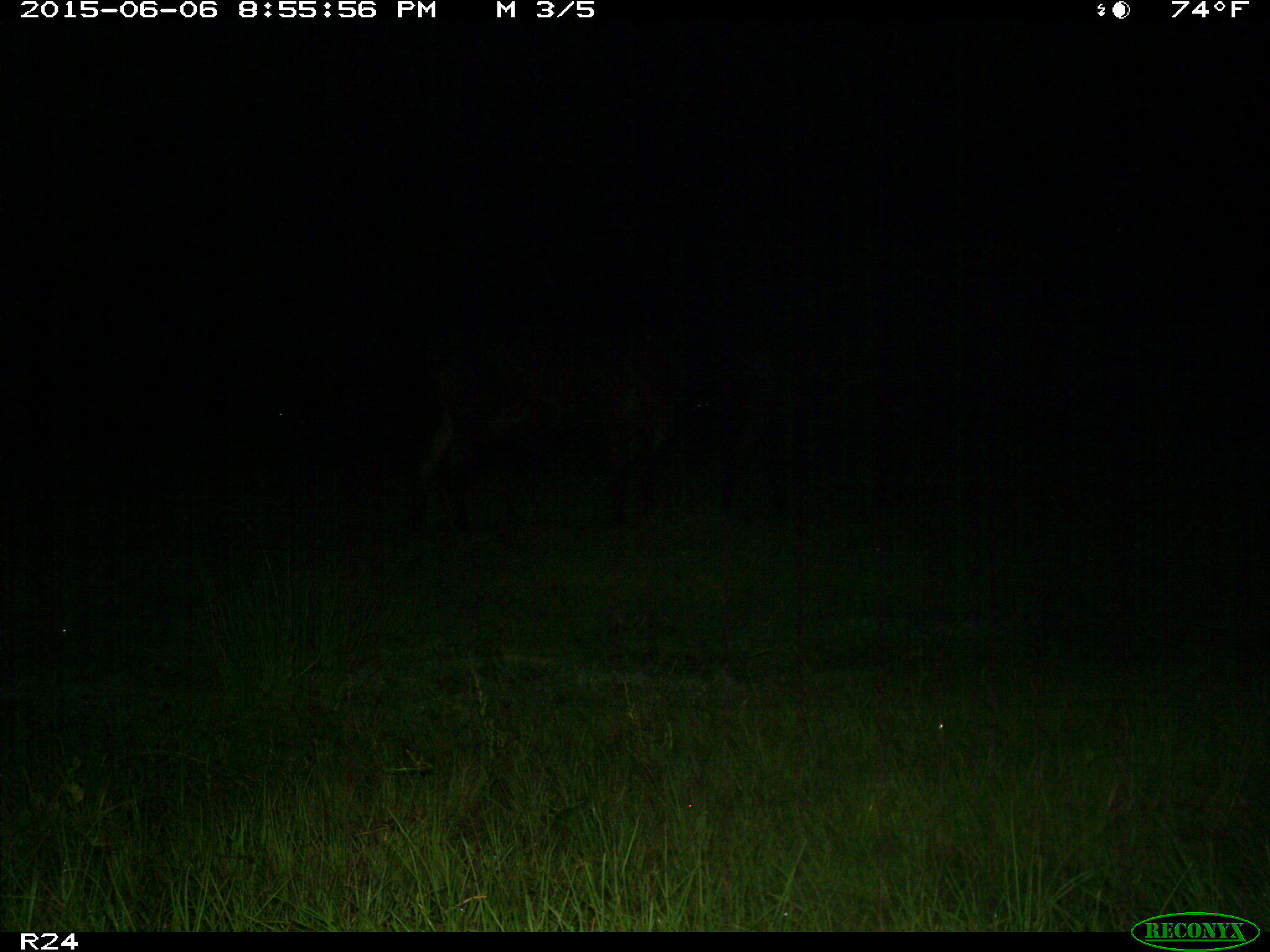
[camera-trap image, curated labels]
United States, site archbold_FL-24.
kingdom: Animalia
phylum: Chordata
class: Mammalia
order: Artiodactyla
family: Bovidae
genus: Bos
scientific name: Bos taurus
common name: domestic cow